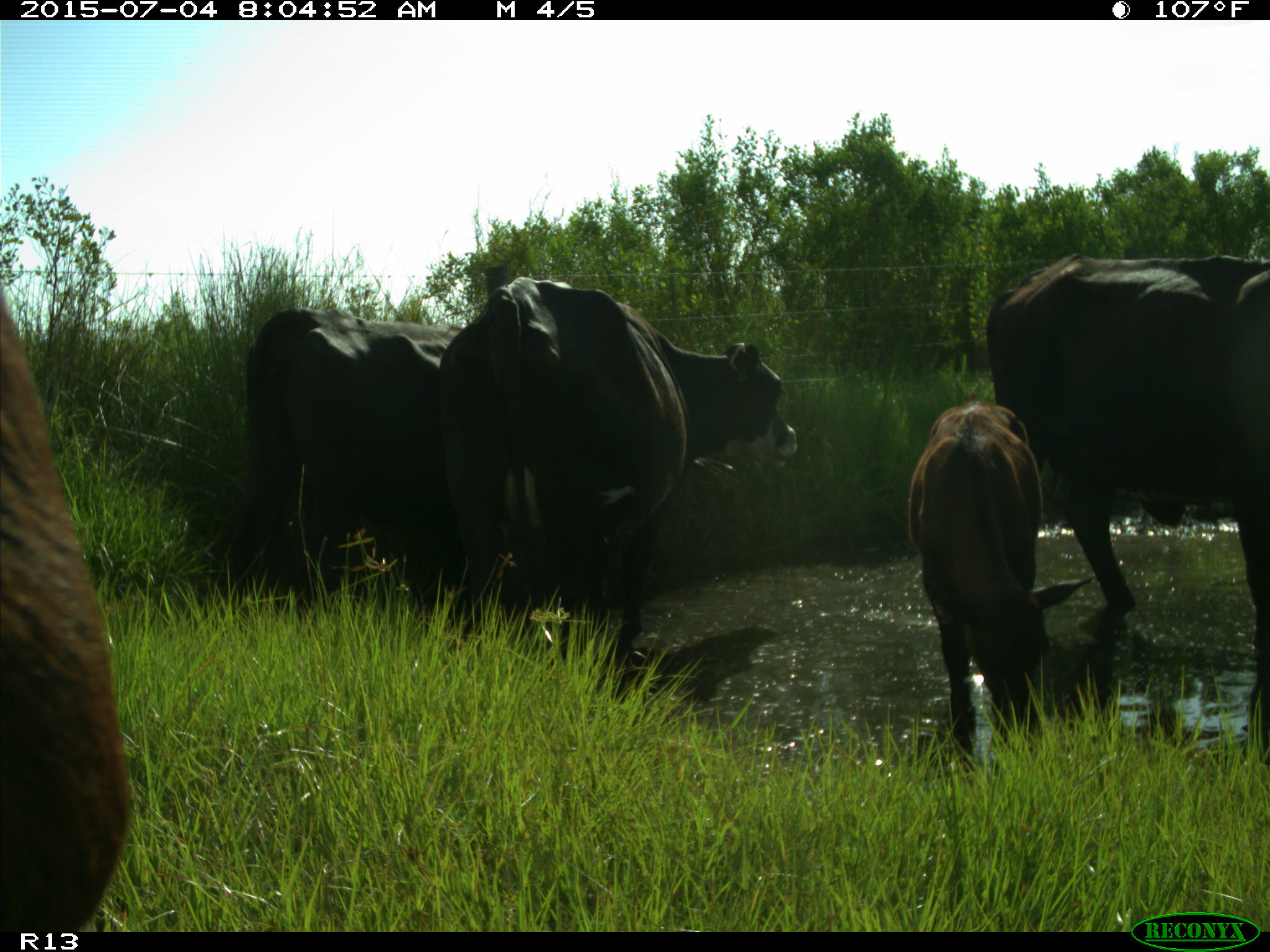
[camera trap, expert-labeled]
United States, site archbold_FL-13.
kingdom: Animalia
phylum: Chordata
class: Mammalia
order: Artiodactyla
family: Bovidae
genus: Bos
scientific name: Bos taurus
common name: domestic cow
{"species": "Bos taurus (domestic cow)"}